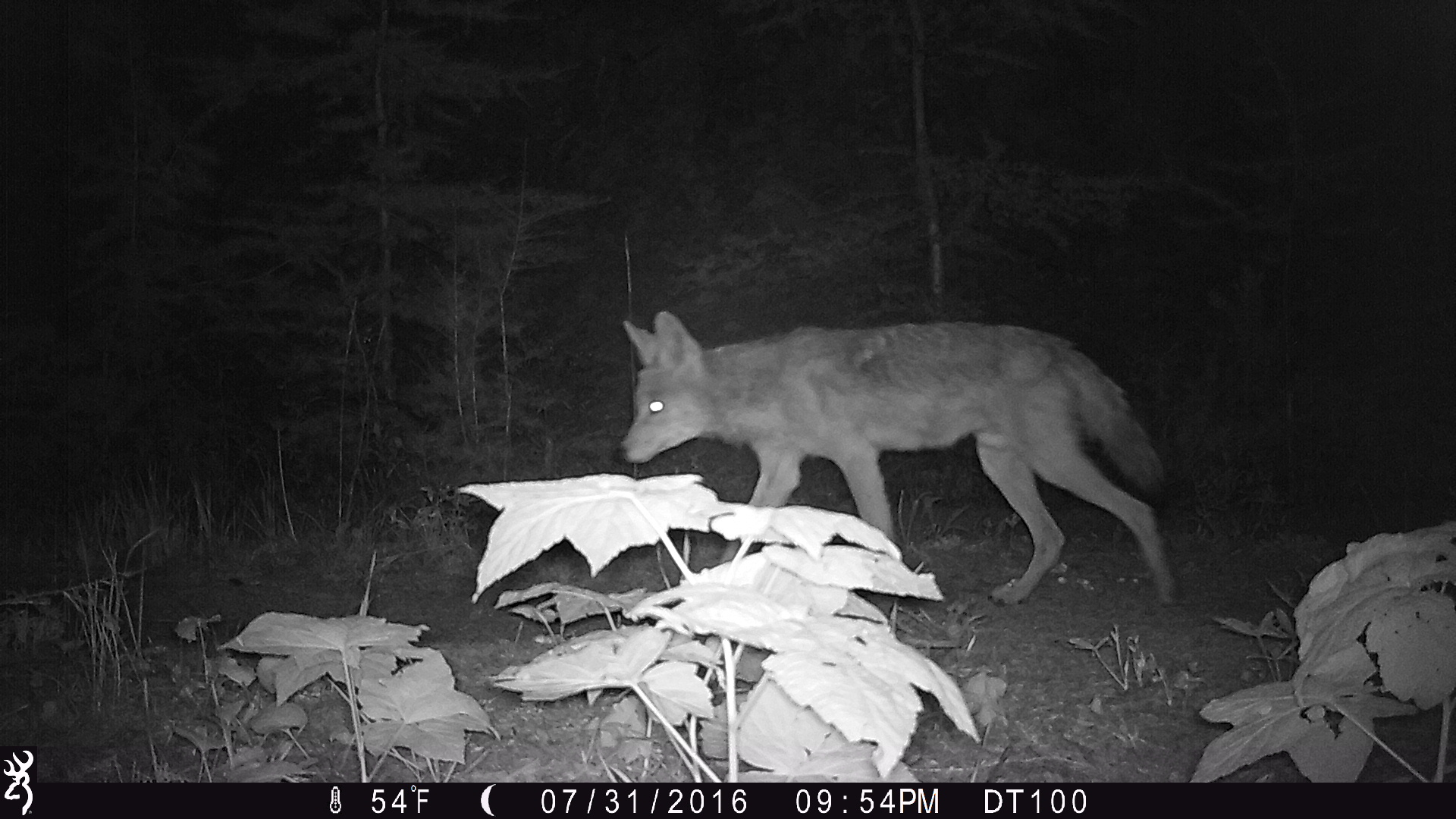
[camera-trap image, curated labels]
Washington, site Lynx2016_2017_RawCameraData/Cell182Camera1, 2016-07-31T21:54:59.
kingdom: Animalia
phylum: Chordata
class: Mammalia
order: Carnivora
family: Canidae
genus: Canis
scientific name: Canis latrans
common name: coyote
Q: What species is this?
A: Canis latrans (coyote).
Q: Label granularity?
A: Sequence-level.